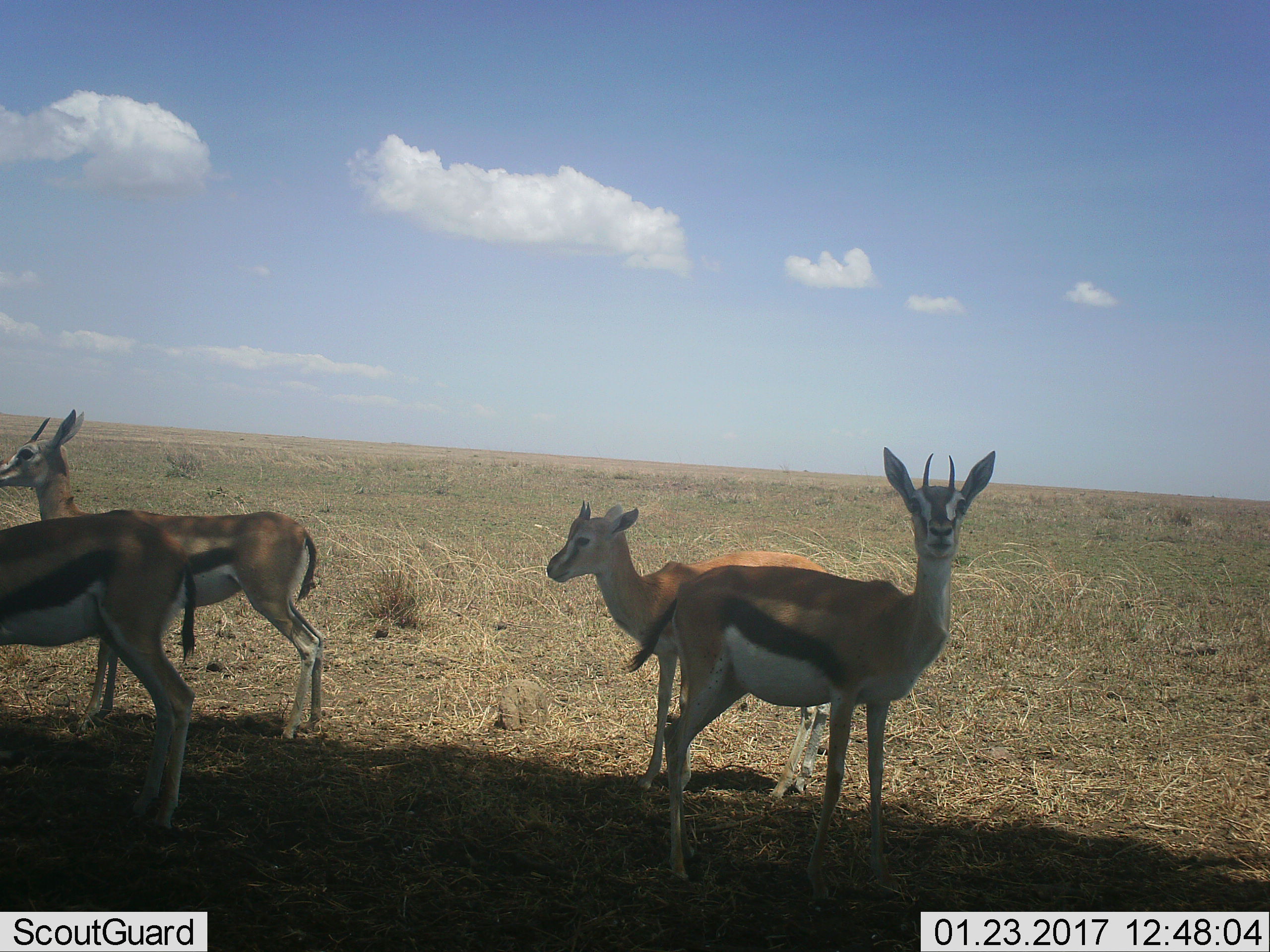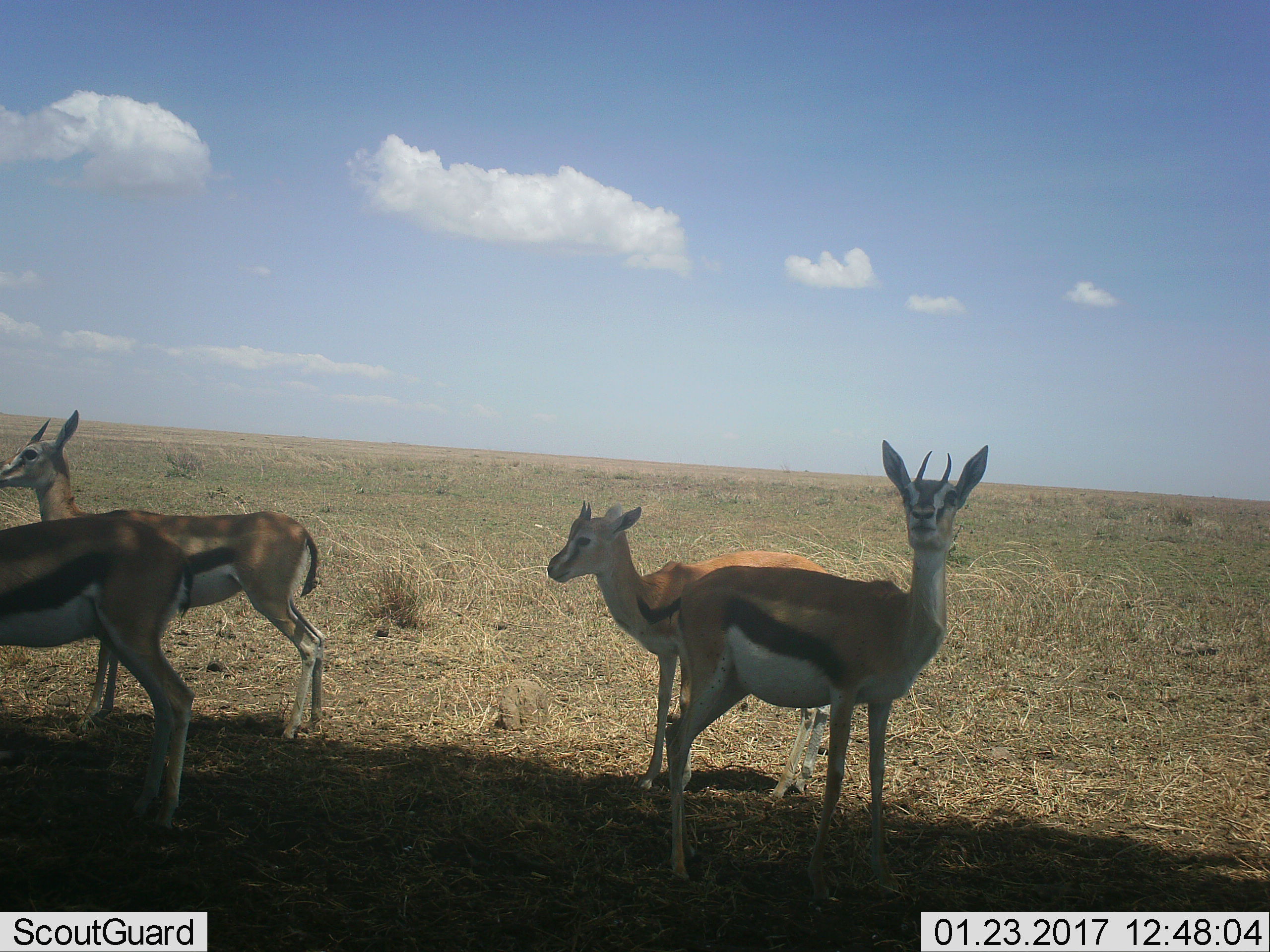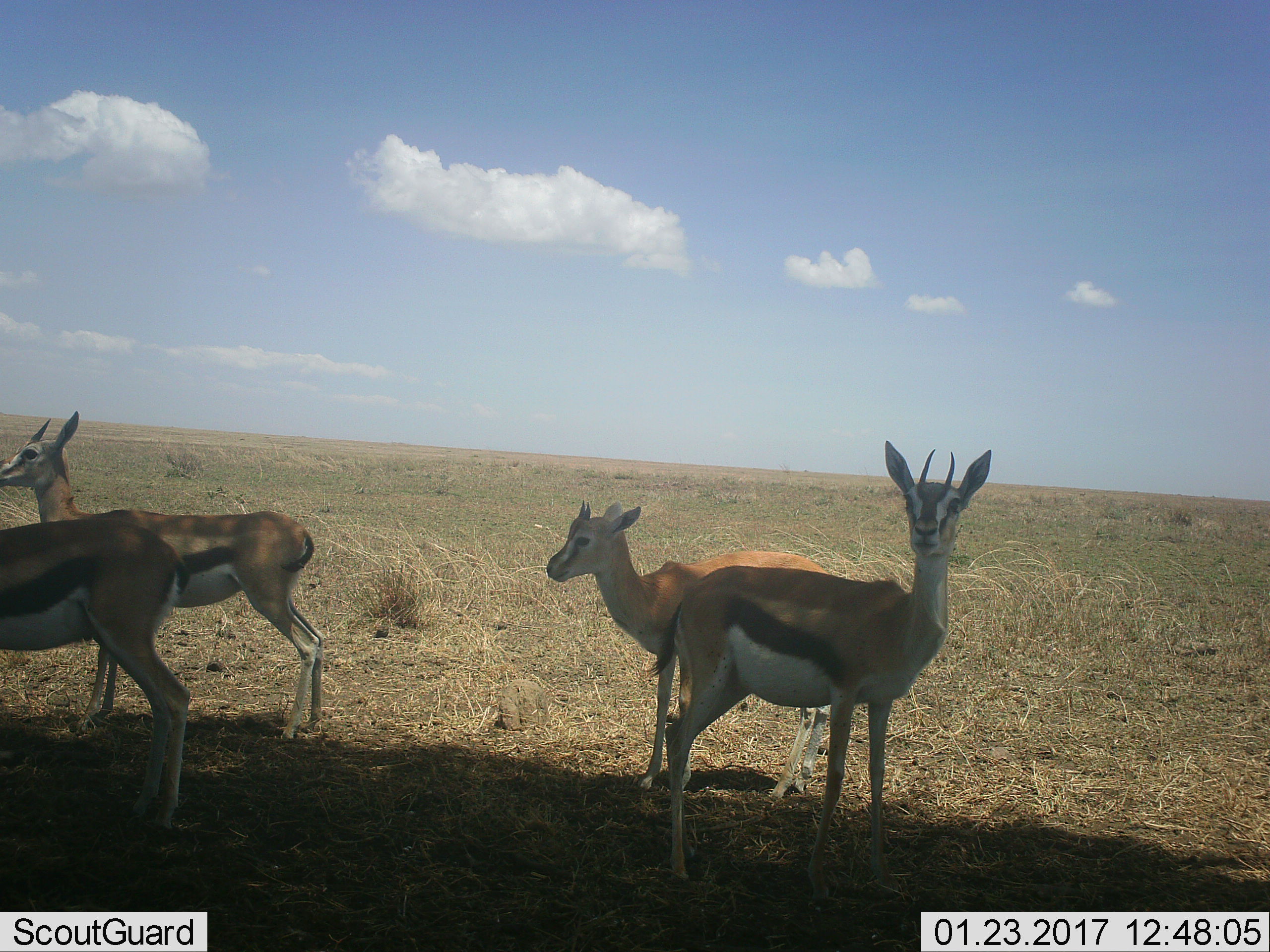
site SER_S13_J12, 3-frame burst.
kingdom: Animalia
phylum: Chordata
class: Mammalia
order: Artiodactyla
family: Bovidae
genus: Eudorcas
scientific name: Eudorcas thomsonii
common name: thomson's gazelle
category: gazellethomsons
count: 4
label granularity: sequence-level